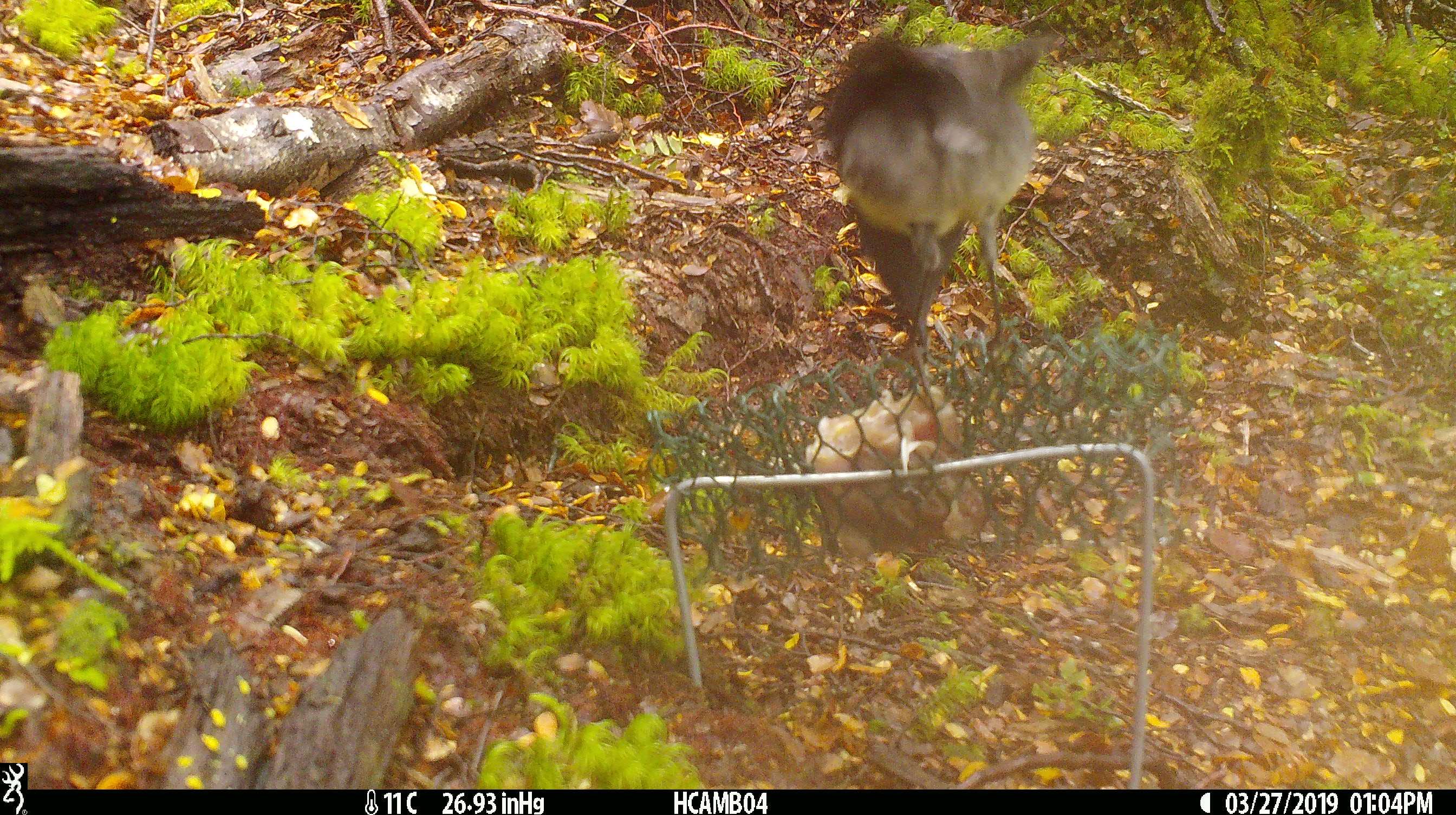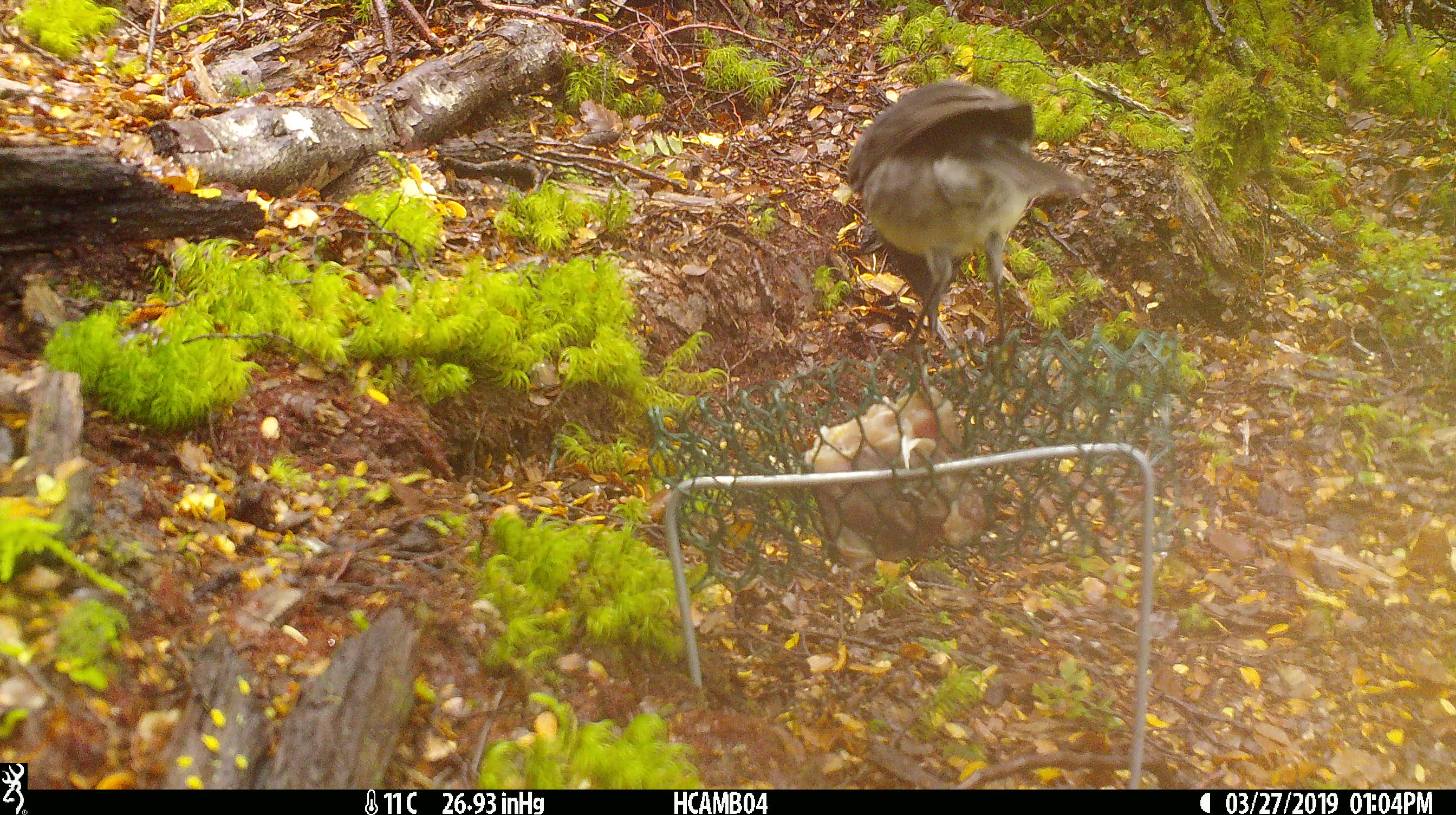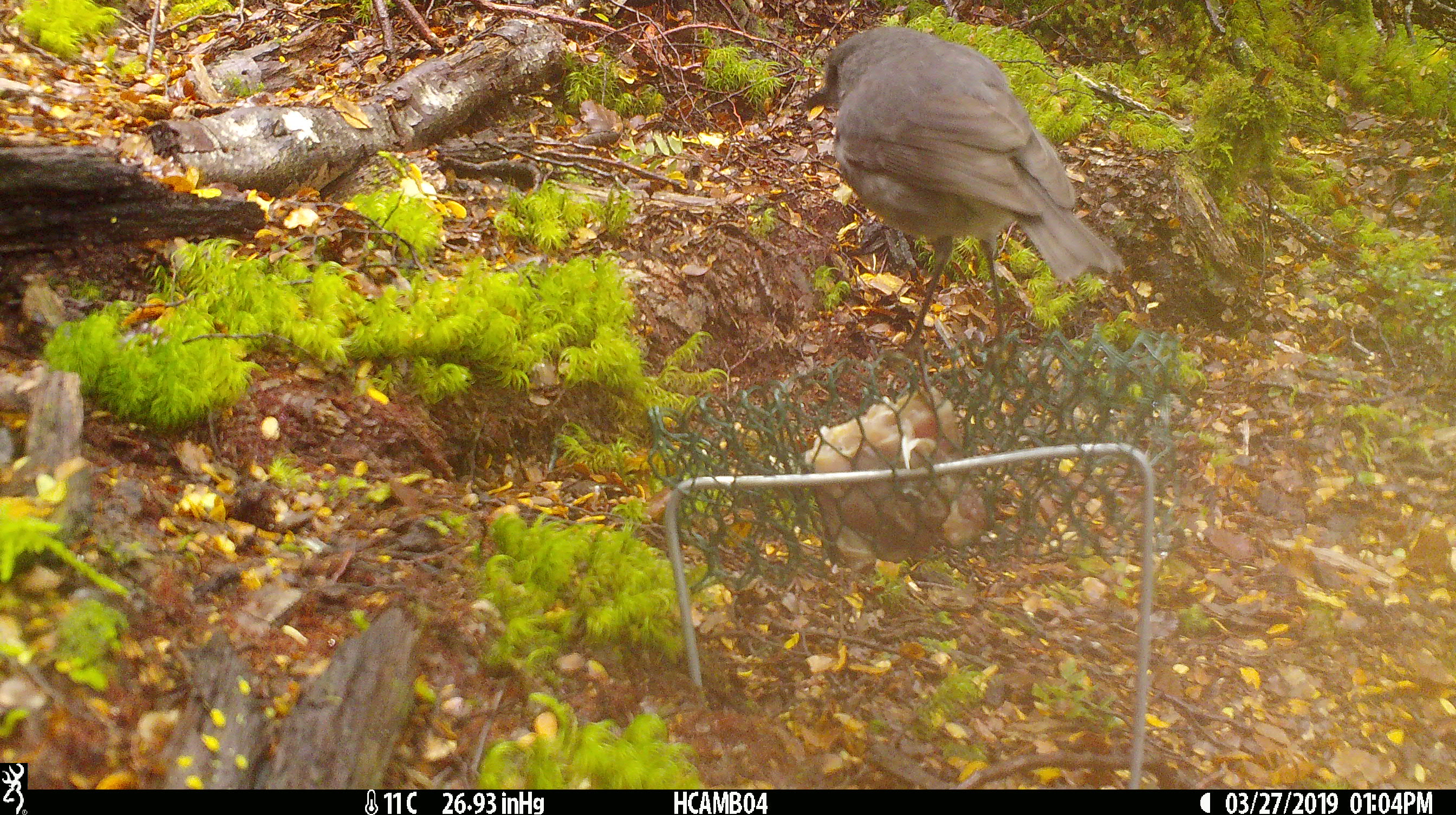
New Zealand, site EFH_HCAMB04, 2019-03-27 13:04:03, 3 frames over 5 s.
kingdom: Animalia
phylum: Chordata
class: Aves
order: Passeriformes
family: Petroicidae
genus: Petroica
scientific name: Petroica australis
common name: new zealand robin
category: robin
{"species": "robin (new zealand robin) (Petroica australis)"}